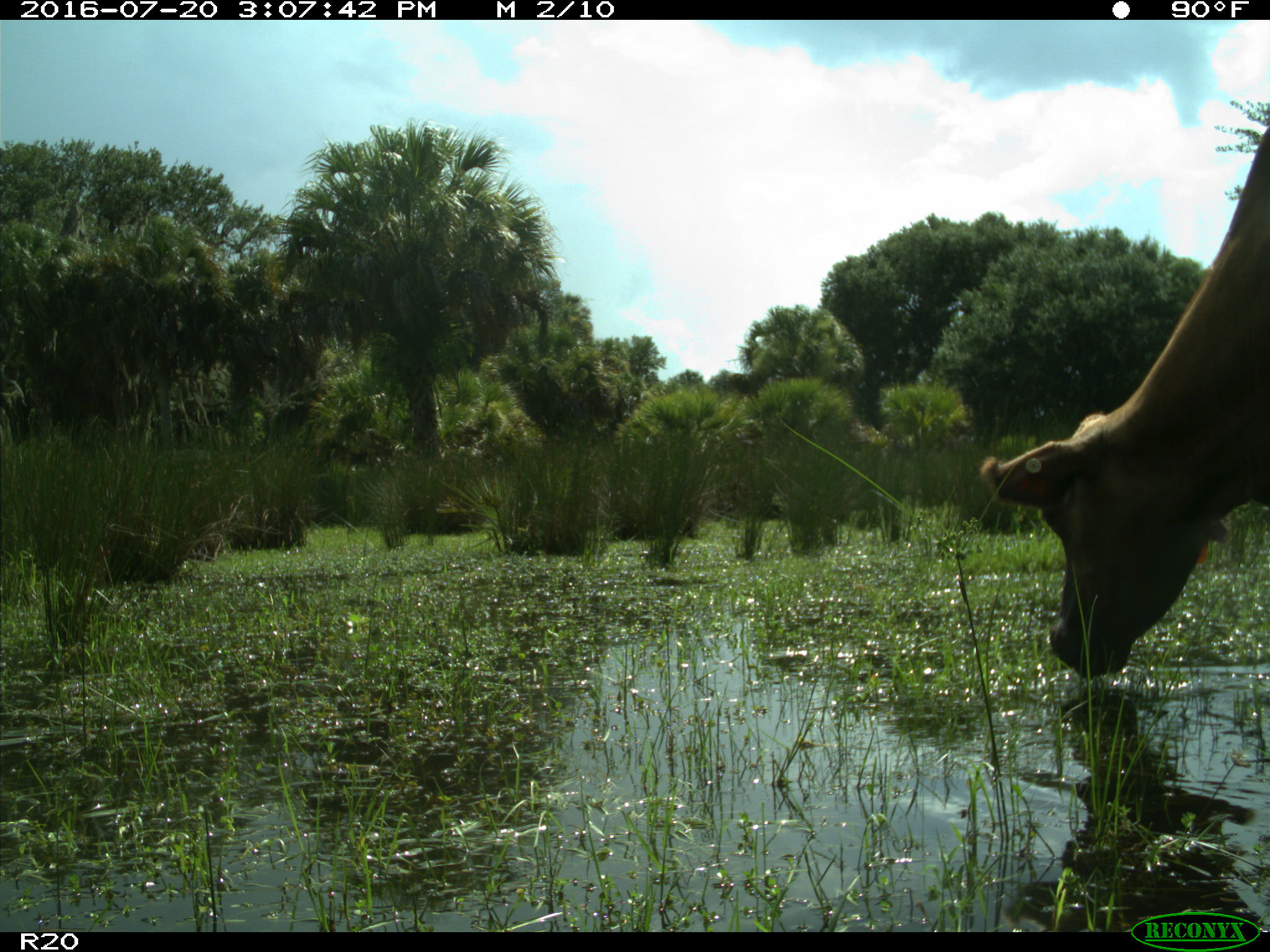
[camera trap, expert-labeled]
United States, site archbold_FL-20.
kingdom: Animalia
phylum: Chordata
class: Mammalia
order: Artiodactyla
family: Bovidae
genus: Bos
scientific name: Bos taurus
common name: domestic cow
Bos taurus (domestic cow).